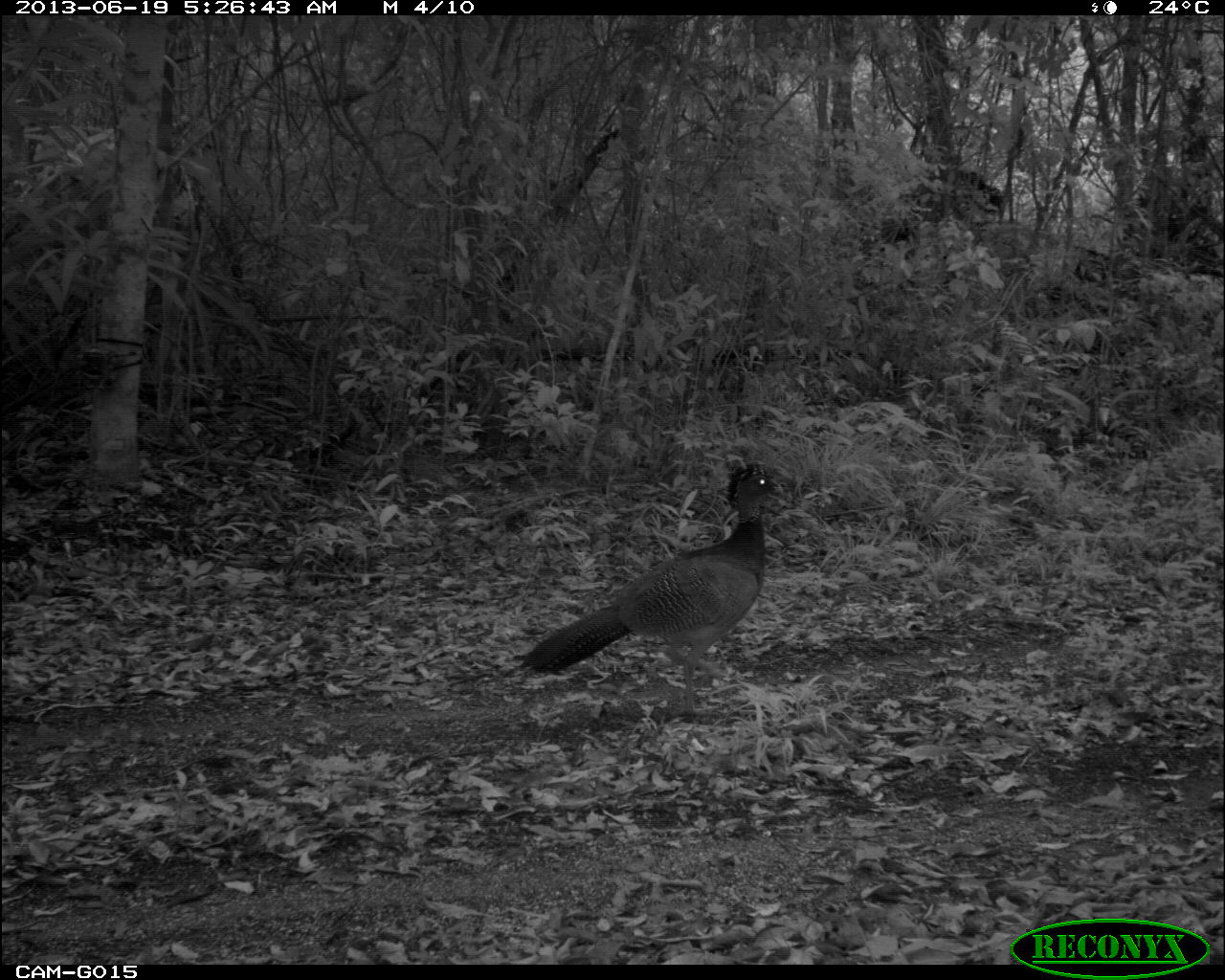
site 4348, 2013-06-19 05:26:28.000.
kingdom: Animalia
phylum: Chordata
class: Aves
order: Galliformes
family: Cracidae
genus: Crax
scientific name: Crax rubra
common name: great curassow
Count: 1.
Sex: female.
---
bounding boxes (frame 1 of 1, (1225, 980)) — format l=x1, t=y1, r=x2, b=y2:
crax rubra: l=516, t=461, r=825, b=722